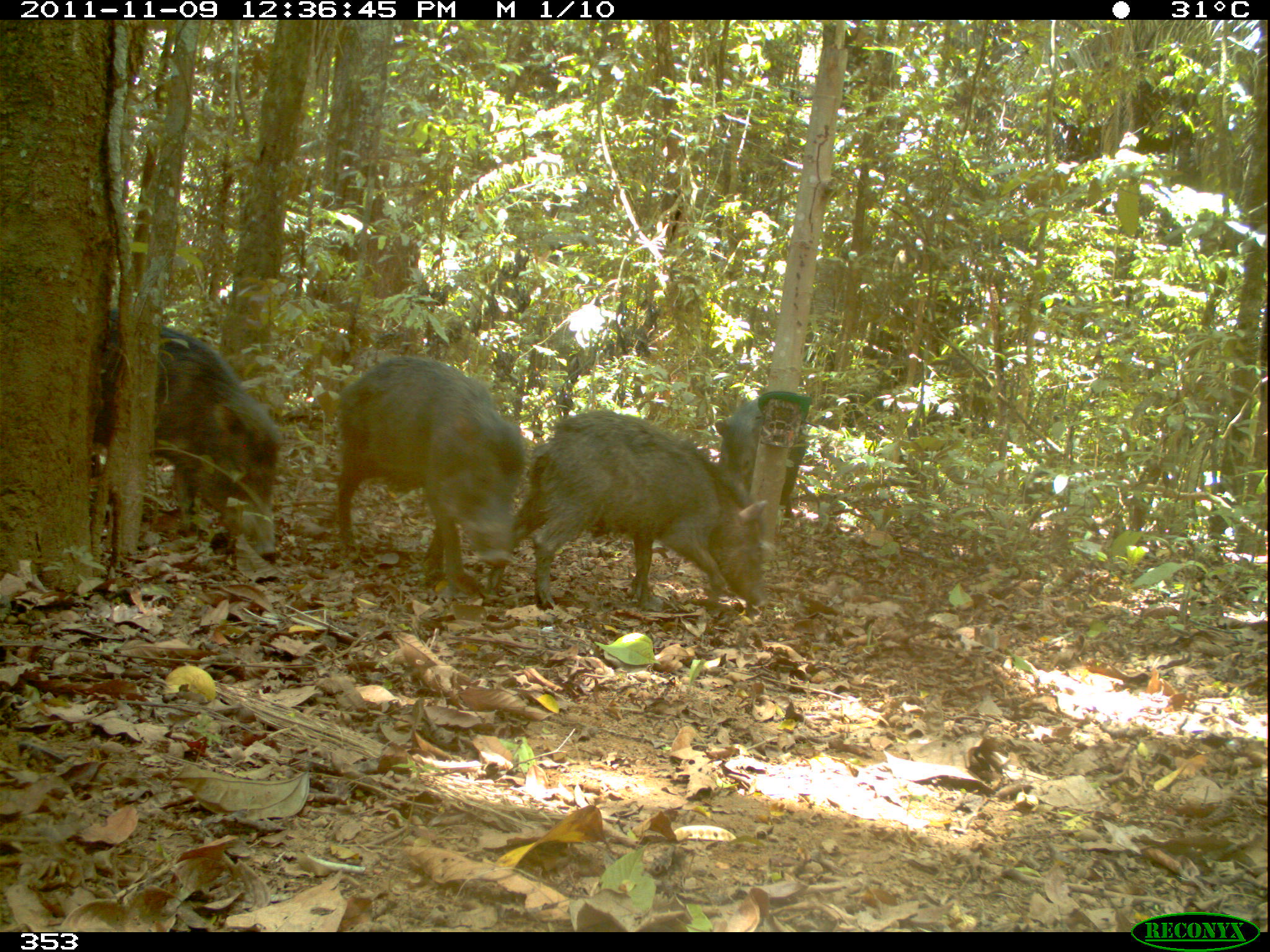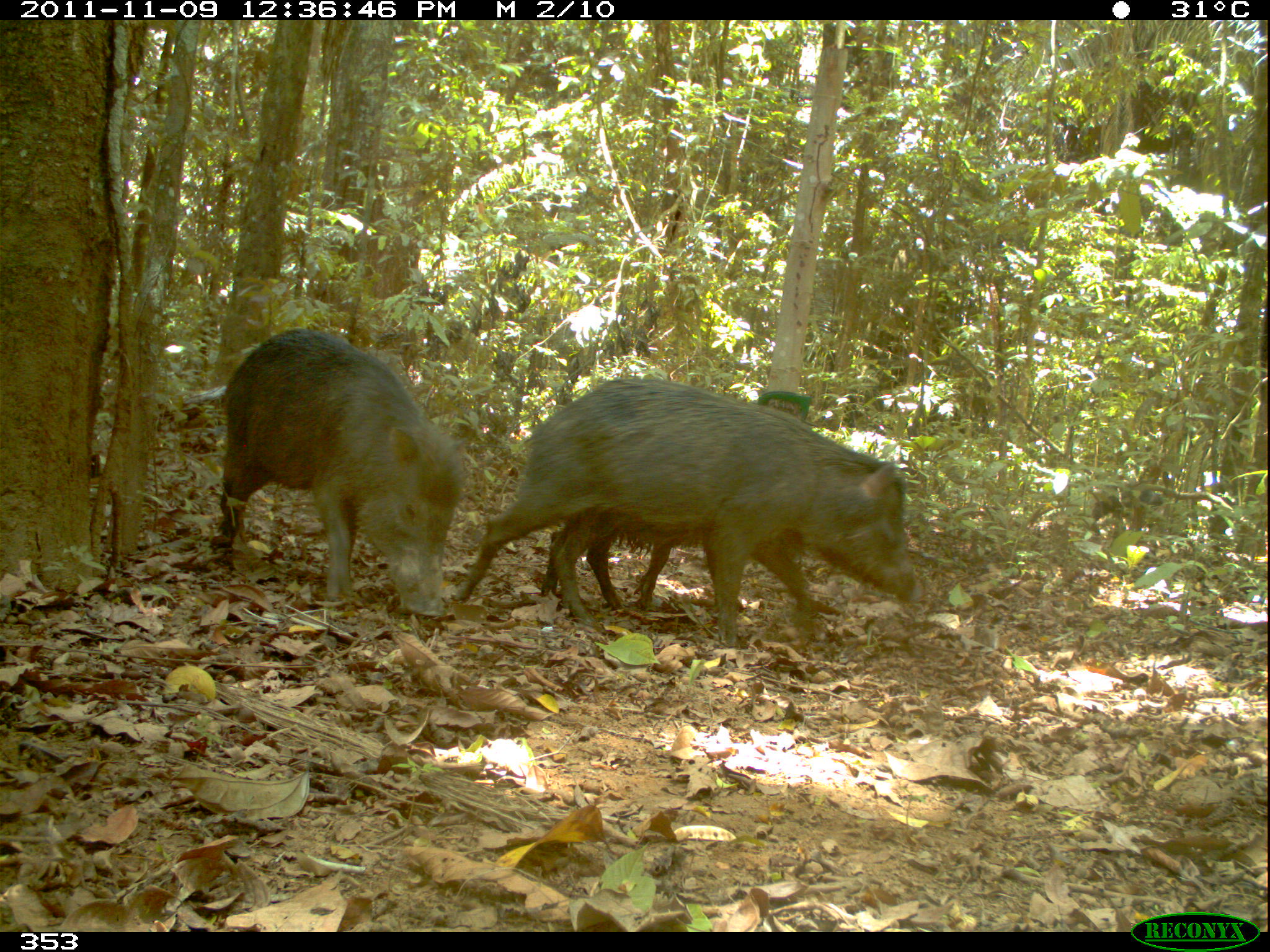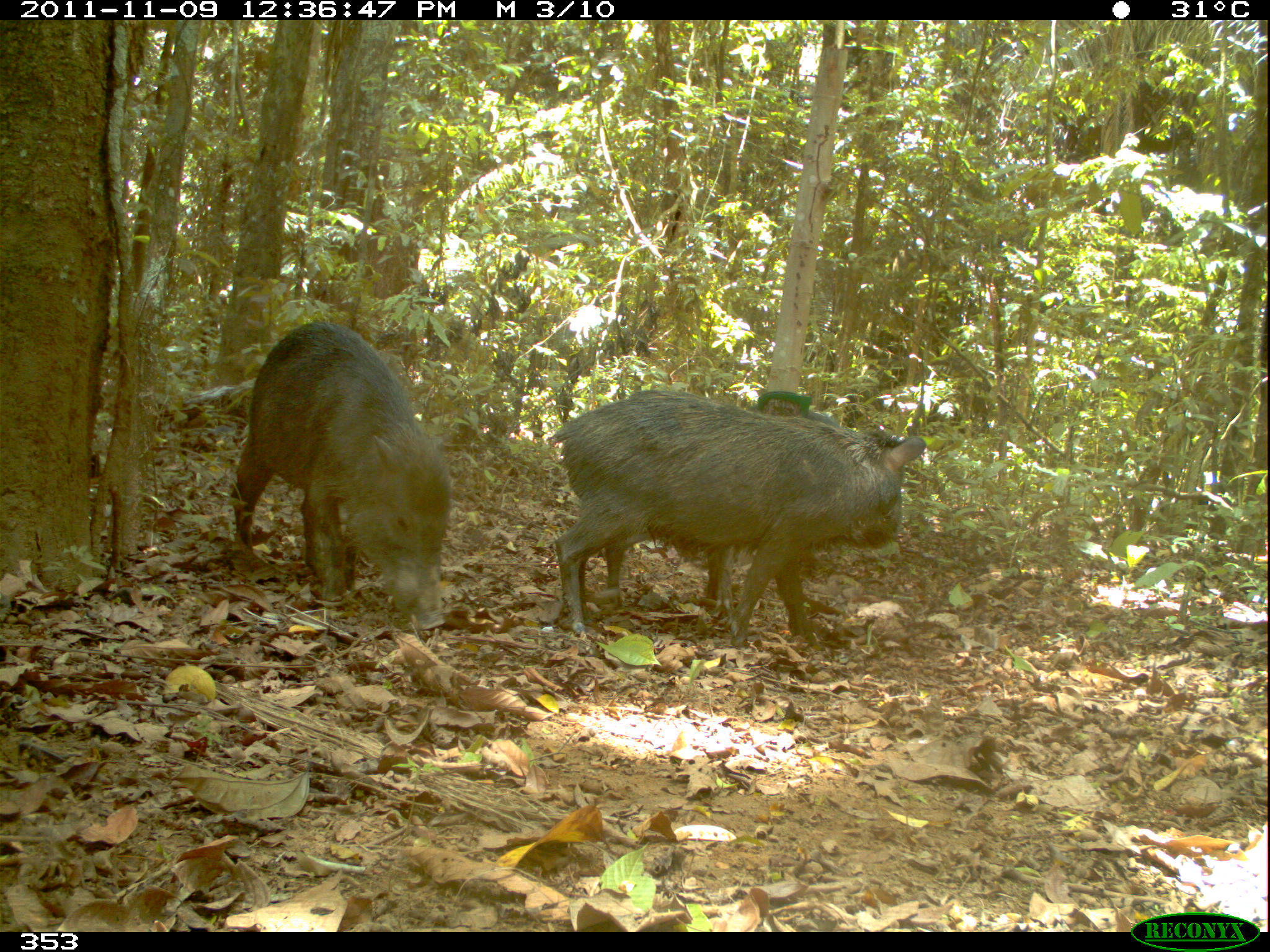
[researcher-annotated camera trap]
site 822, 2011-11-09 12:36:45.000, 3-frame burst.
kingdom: Animalia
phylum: Chordata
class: Mammalia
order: Artiodactyla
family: Tayassuidae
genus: Tayassu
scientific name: Tayassu pecari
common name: white-lipped peccary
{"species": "Tayassu pecari (white-lipped peccary)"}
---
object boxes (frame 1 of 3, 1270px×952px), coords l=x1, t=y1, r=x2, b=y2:
tayassu pecari: l=484, t=410, r=768, b=612; l=333, t=354, r=527, b=596; l=96, t=307, r=282, b=544; l=713, t=396, r=806, b=508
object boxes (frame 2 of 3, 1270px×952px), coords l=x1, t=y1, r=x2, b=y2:
tayassu pecari: l=455, t=377, r=923, b=648; l=209, t=327, r=466, b=617; l=541, t=403, r=827, b=610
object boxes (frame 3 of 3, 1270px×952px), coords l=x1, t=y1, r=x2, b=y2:
tayassu pecari: l=546, t=400, r=926, b=649; l=229, t=319, r=452, b=630; l=595, t=387, r=867, b=616